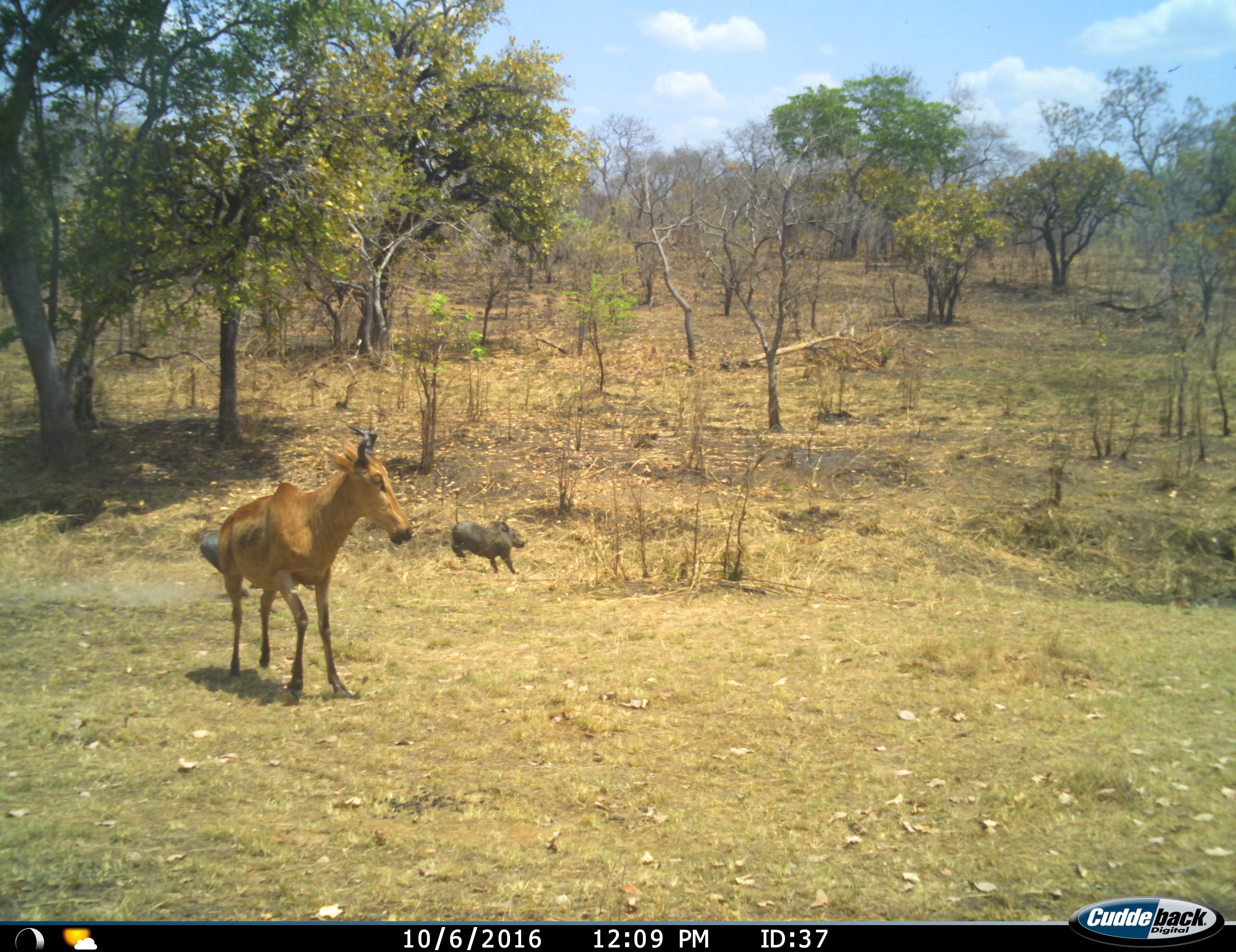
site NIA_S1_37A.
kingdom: Animalia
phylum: Chordata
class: Mammalia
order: Artiodactyla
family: Bovidae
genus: Alcelaphus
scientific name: Alcelaphus buselaphus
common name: hartebeest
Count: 1.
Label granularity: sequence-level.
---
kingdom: Animalia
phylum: Chordata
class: Mammalia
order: Artiodactyla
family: Suidae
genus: Phacochoerus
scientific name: Phacochoerus africanus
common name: warthog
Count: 2.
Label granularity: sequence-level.